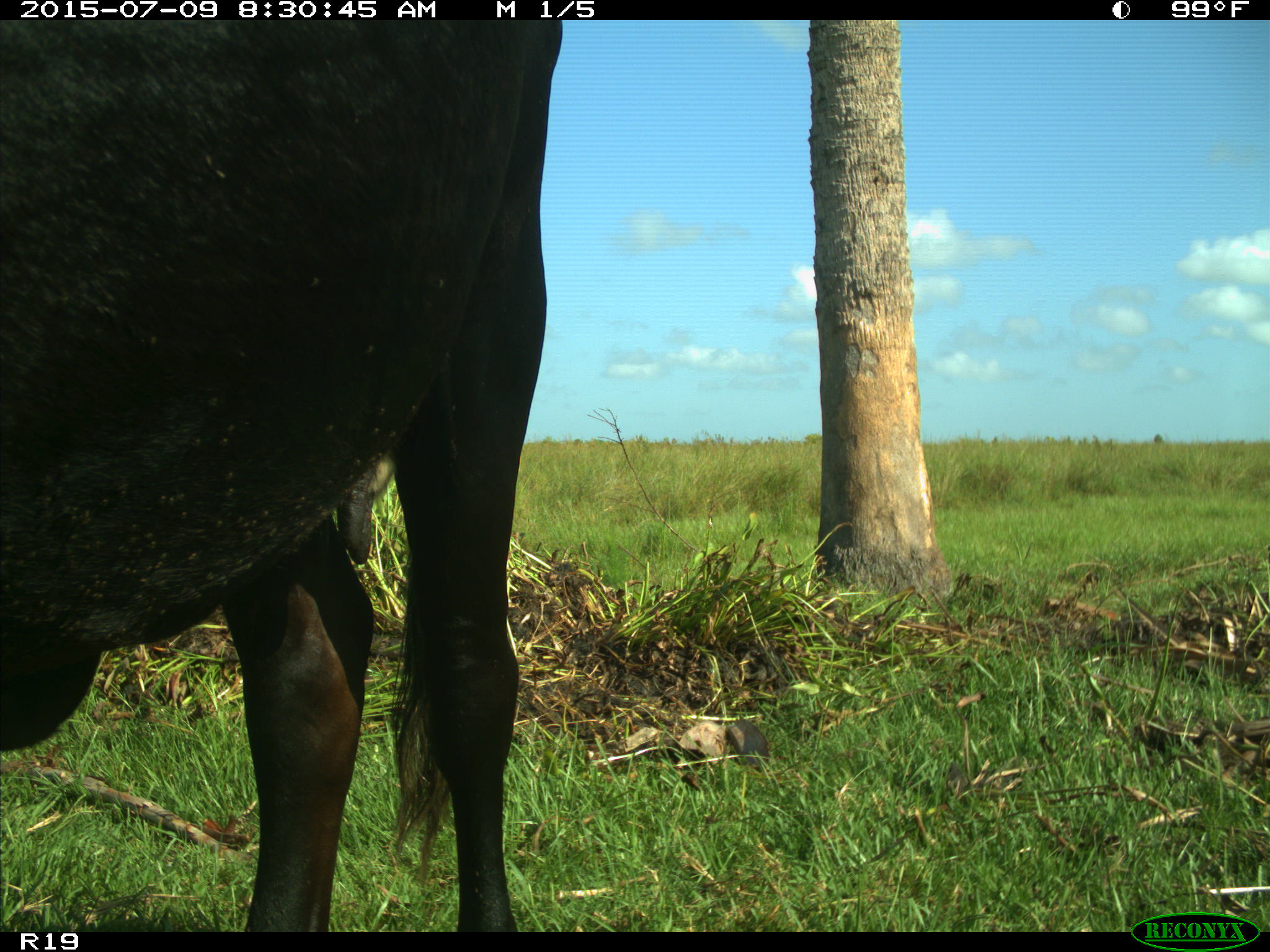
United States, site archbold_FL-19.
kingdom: Animalia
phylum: Chordata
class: Mammalia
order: Artiodactyla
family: Bovidae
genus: Bos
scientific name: Bos taurus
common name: domestic cow